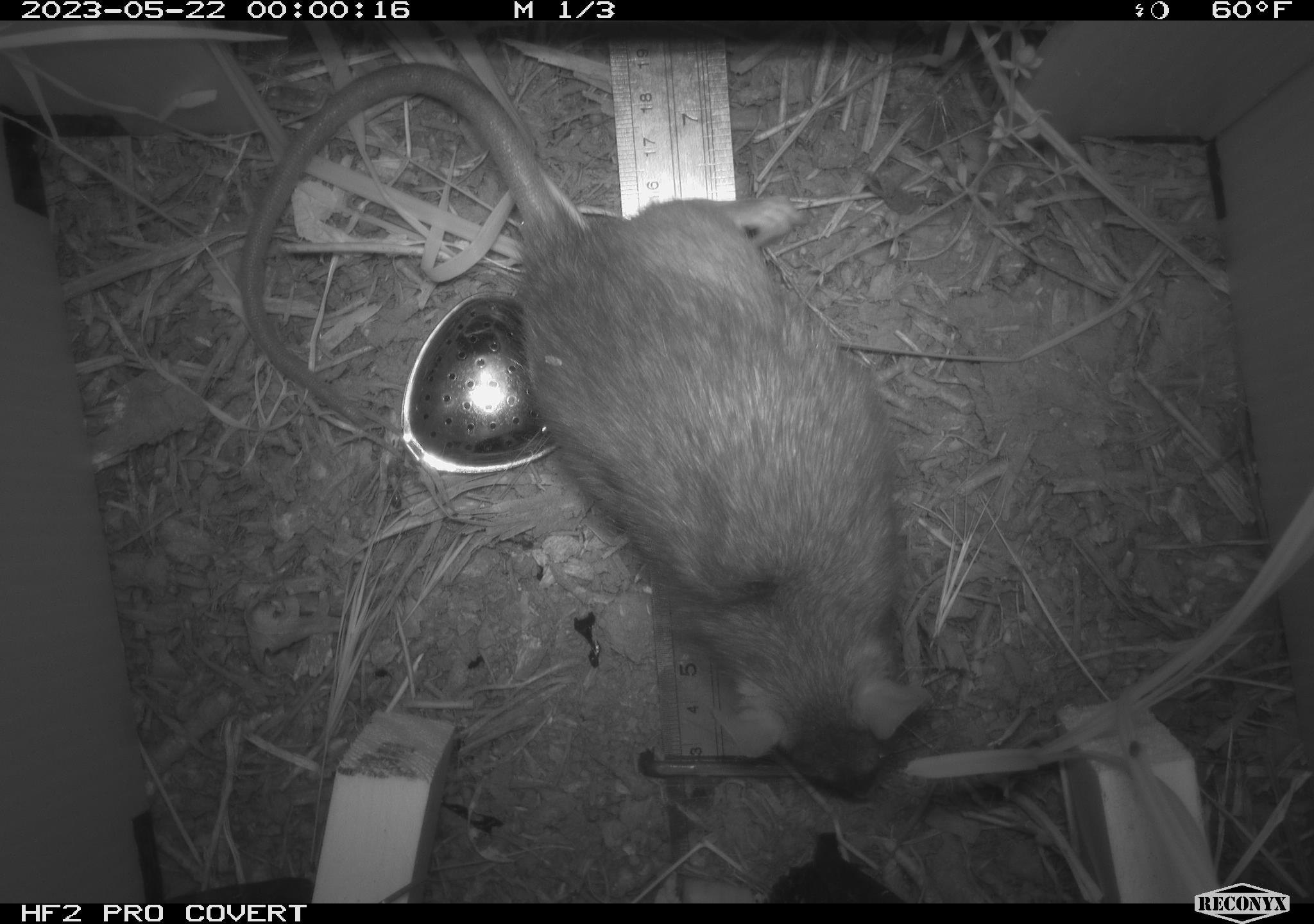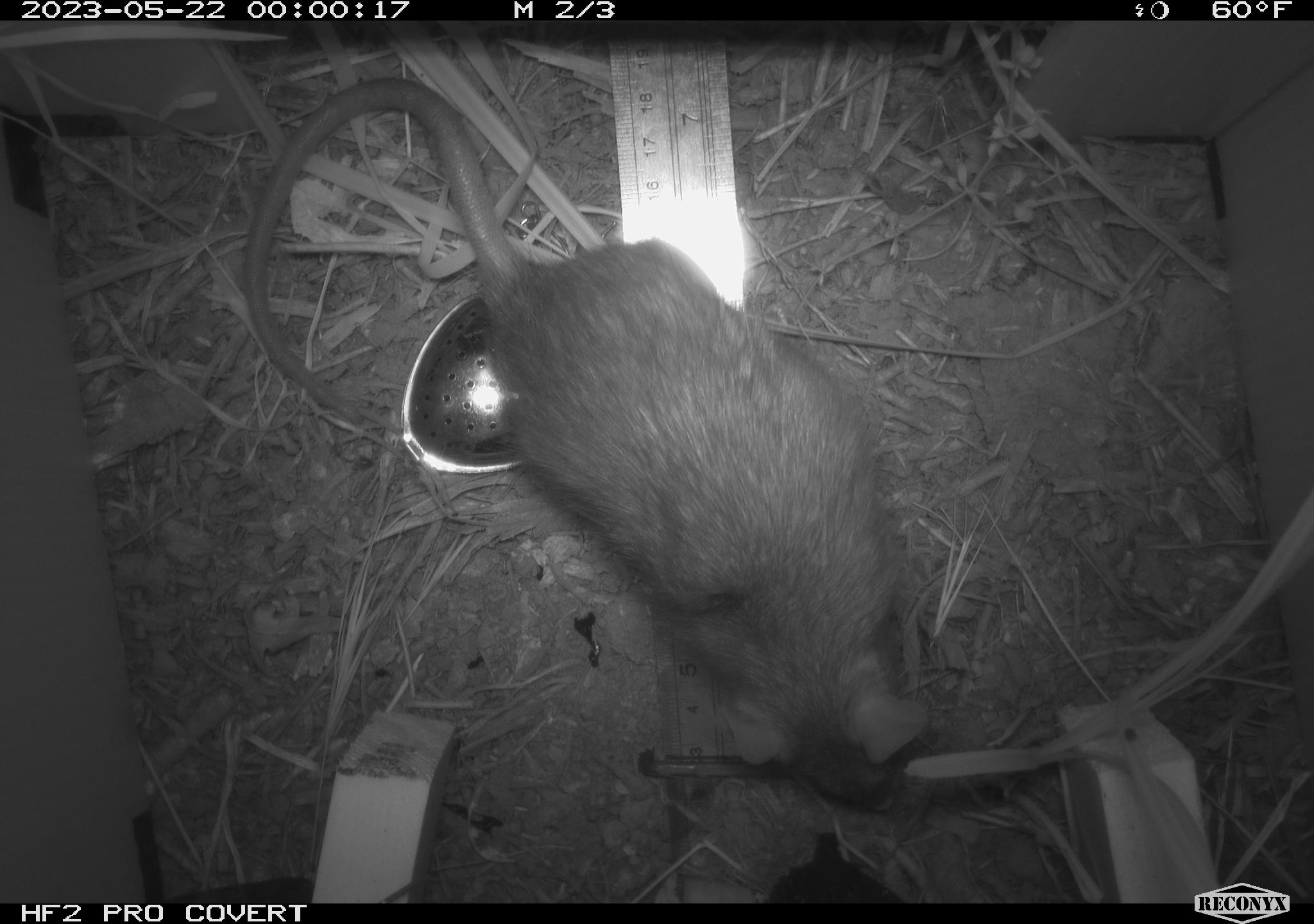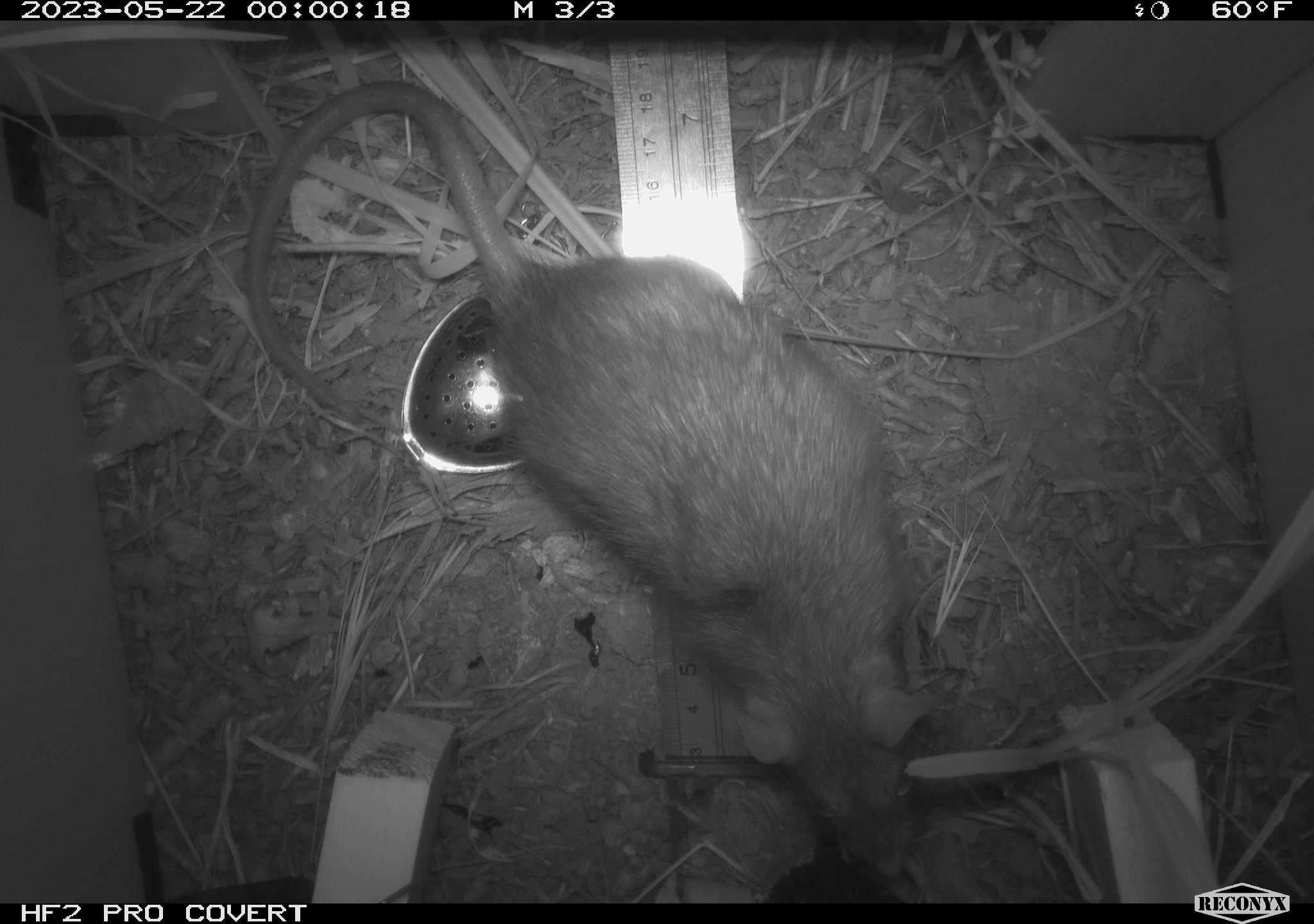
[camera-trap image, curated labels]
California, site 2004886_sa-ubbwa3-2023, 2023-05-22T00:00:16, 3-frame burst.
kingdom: Animalia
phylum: Chordata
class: Mammalia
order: Rodentia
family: Muridae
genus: Rattus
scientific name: Rattus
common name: rat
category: rattus species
Rattus species (rat) (Rattus).